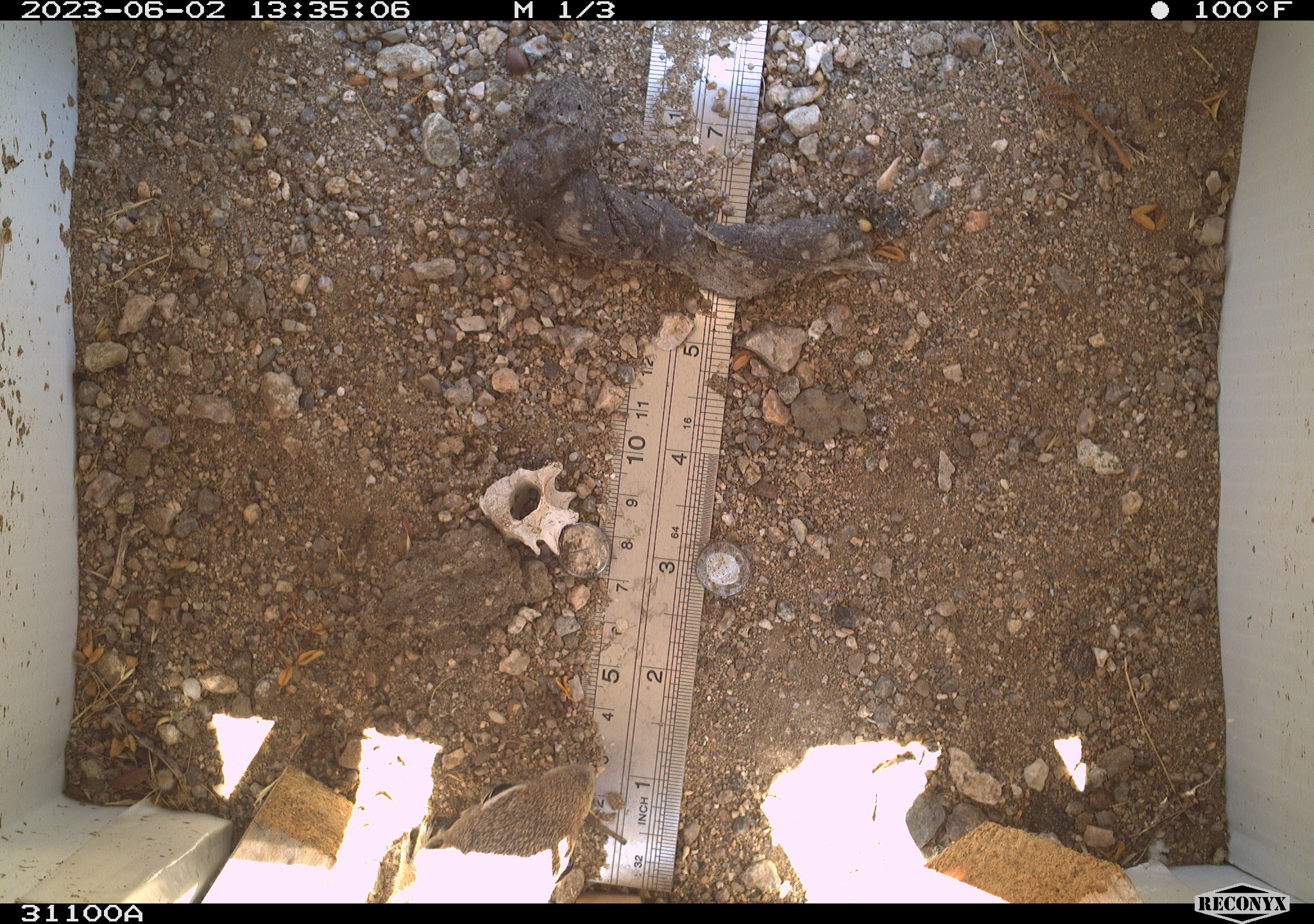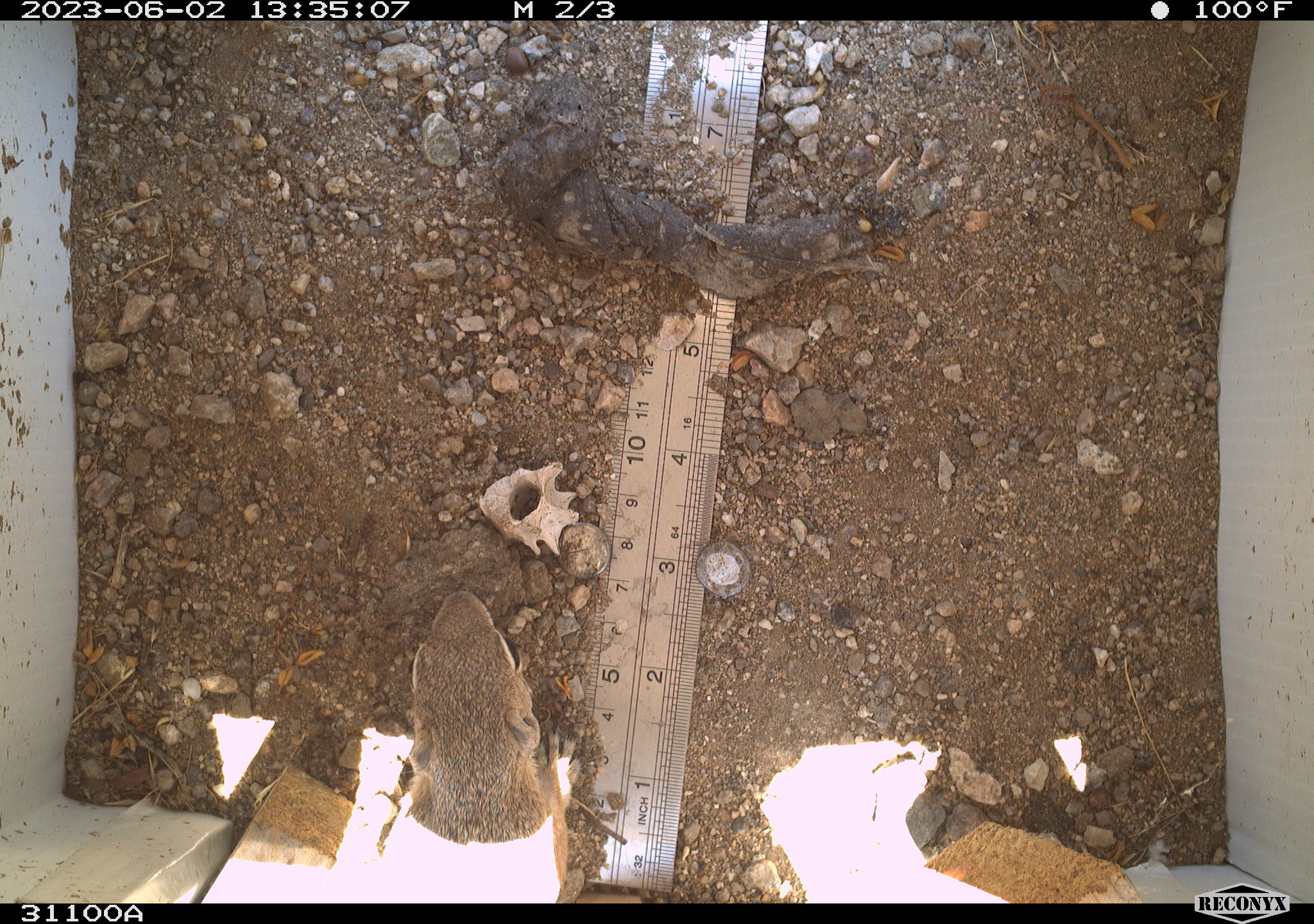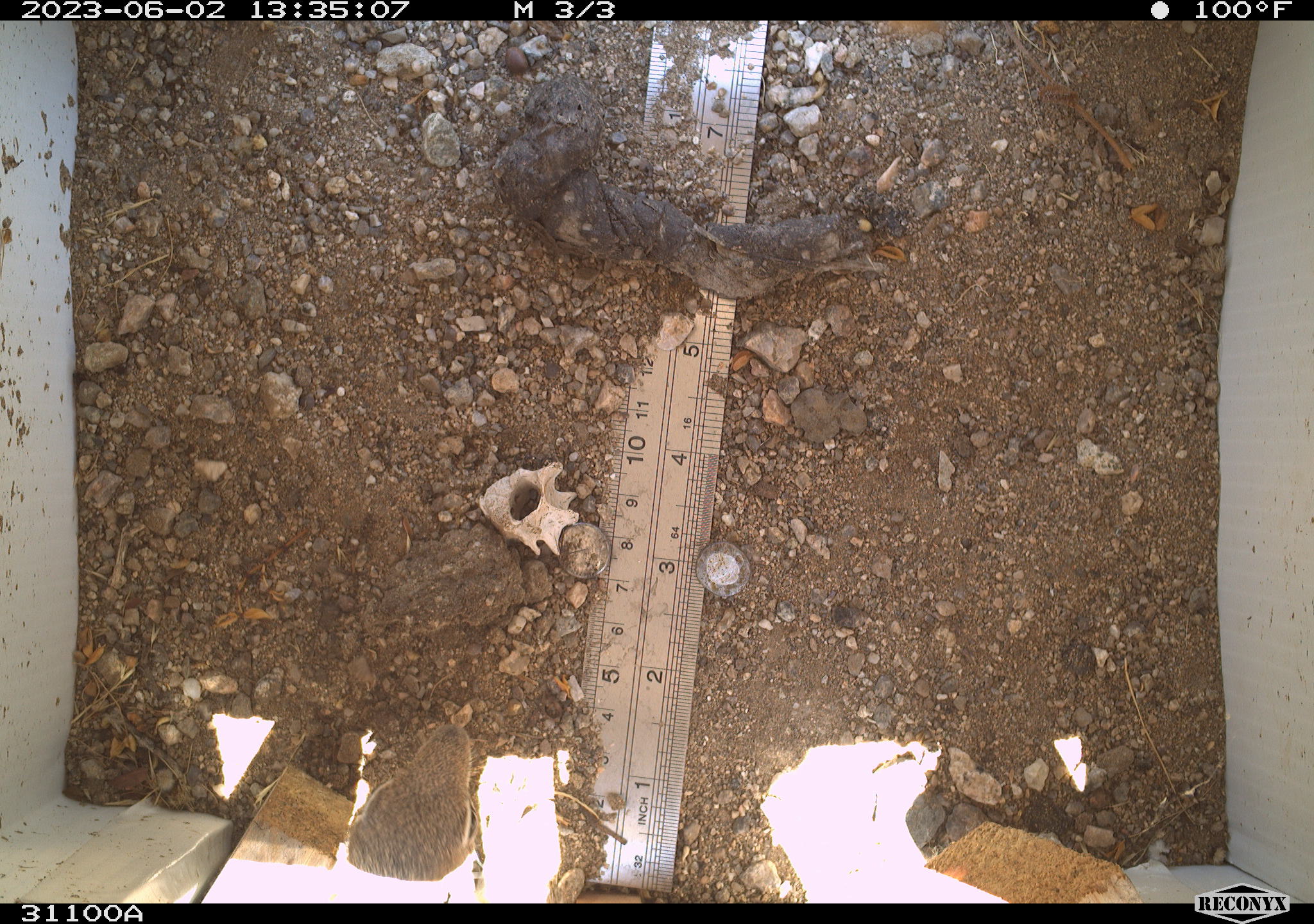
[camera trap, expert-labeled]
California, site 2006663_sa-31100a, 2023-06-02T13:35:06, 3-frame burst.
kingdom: Animalia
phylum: Chordata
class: Reptilia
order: Squamata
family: Phrynosomatidae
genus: Sceloporus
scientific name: Sceloporus graciosus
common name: common sagebrush lizard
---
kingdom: Animalia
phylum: Chordata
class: Mammalia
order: Rodentia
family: Sciuridae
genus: Ammospermophilus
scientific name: Ammospermophilus leucurus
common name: white-tailed antelope squirrel